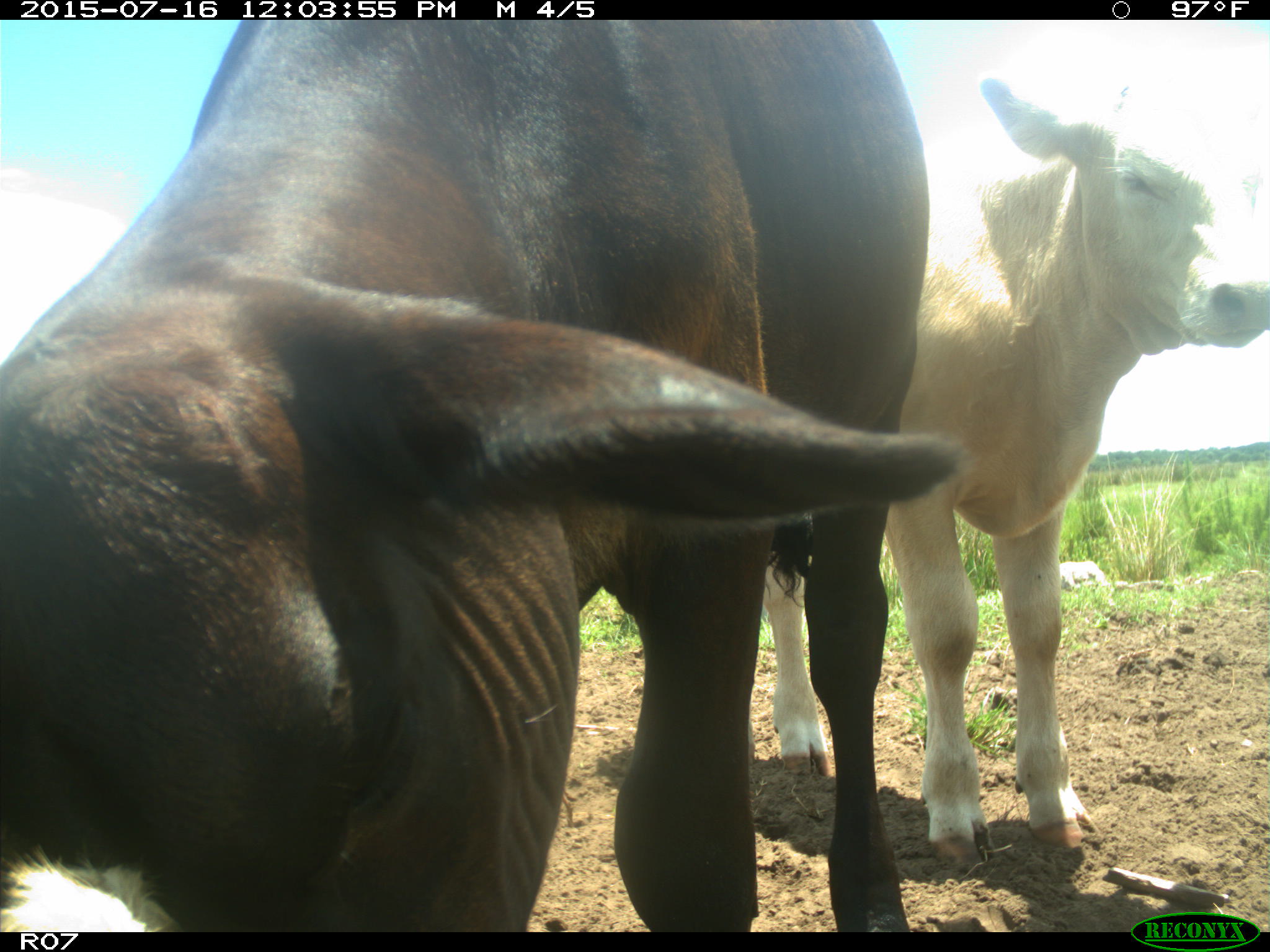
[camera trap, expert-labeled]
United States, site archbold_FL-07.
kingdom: Animalia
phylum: Chordata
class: Mammalia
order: Artiodactyla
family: Bovidae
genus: Bos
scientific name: Bos taurus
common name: domestic cow